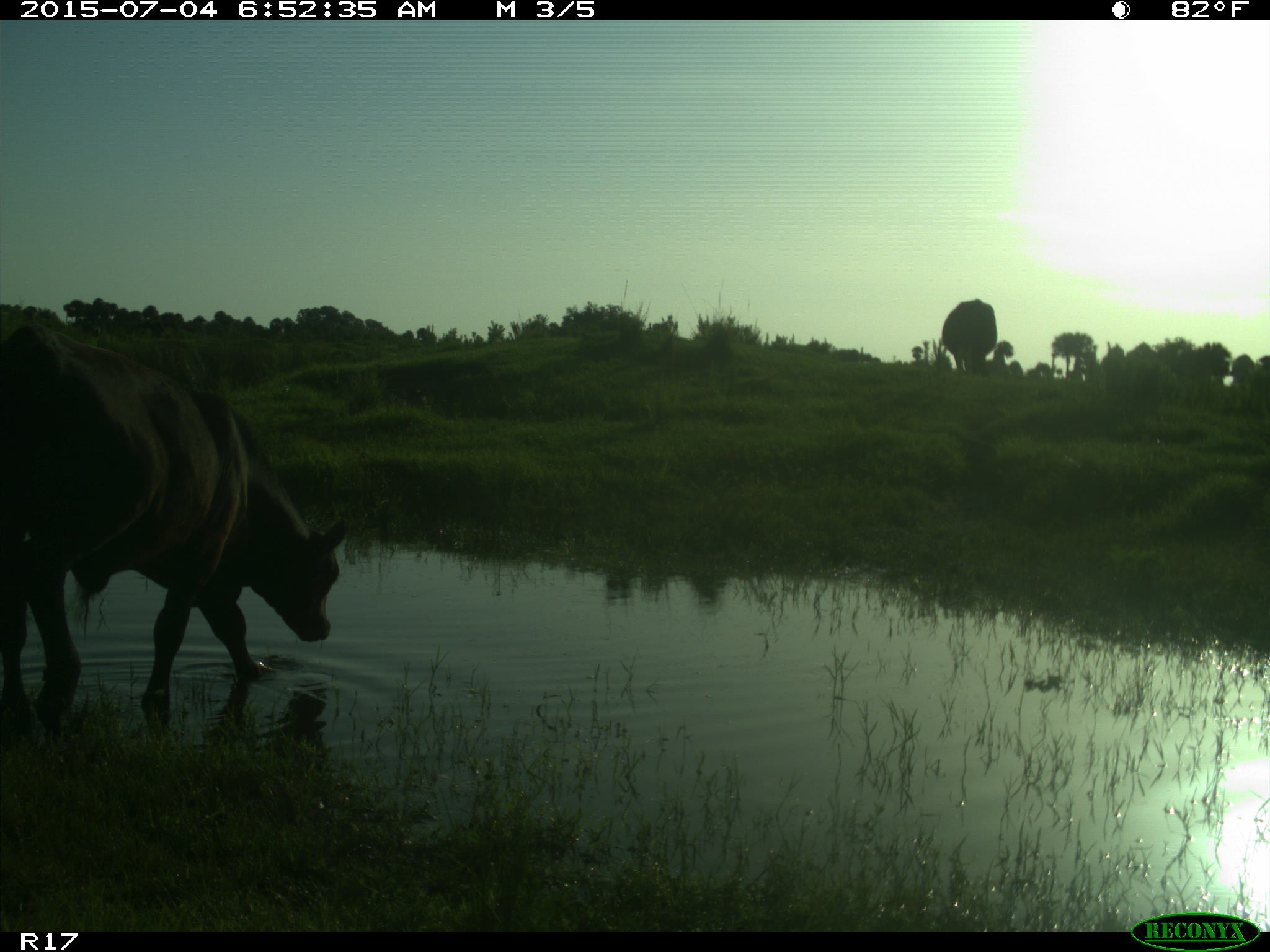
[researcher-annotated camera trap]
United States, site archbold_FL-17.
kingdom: Animalia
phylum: Chordata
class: Mammalia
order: Artiodactyla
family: Bovidae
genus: Bos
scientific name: Bos taurus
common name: domestic cow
Bos taurus (domestic cow).